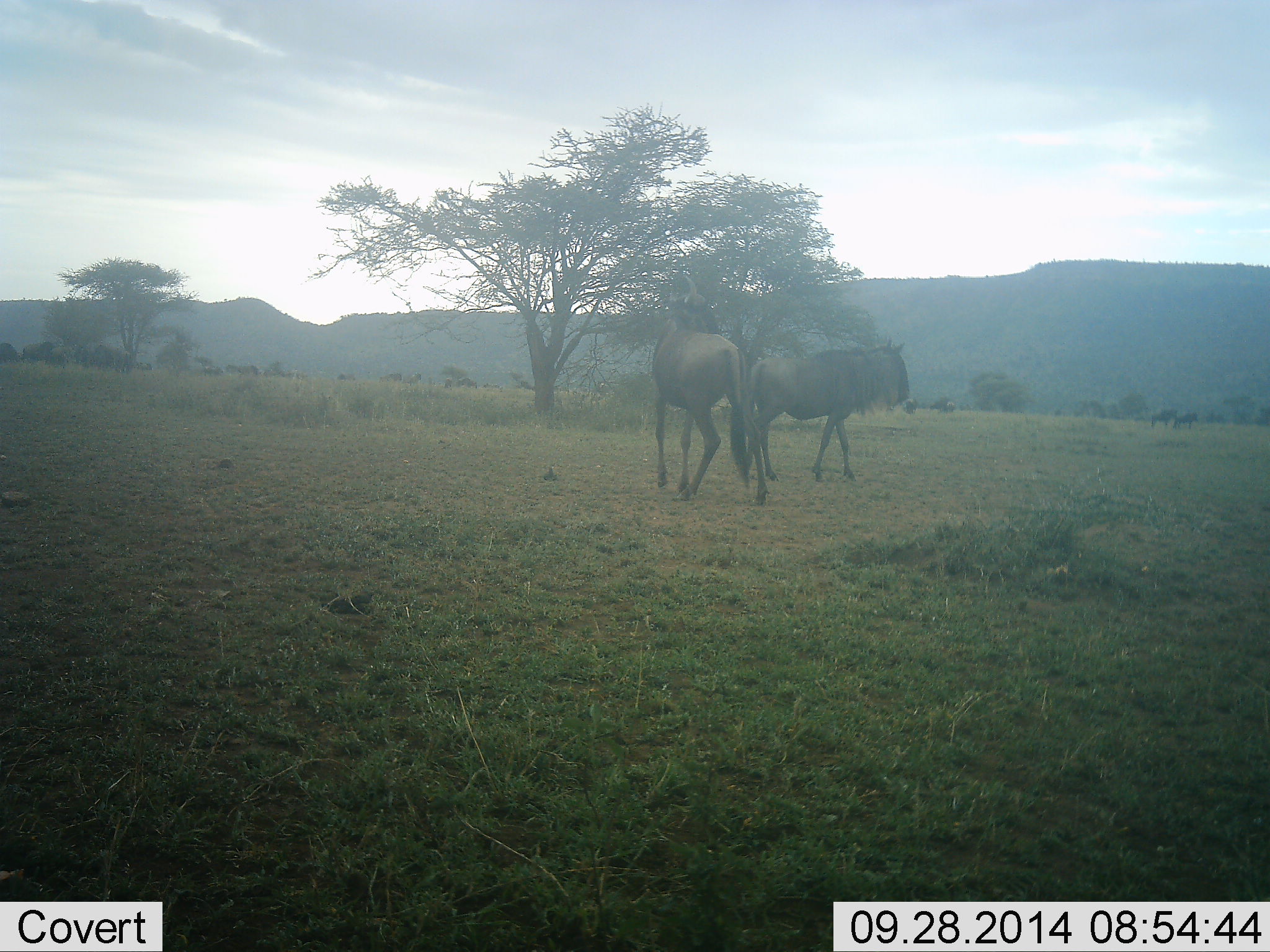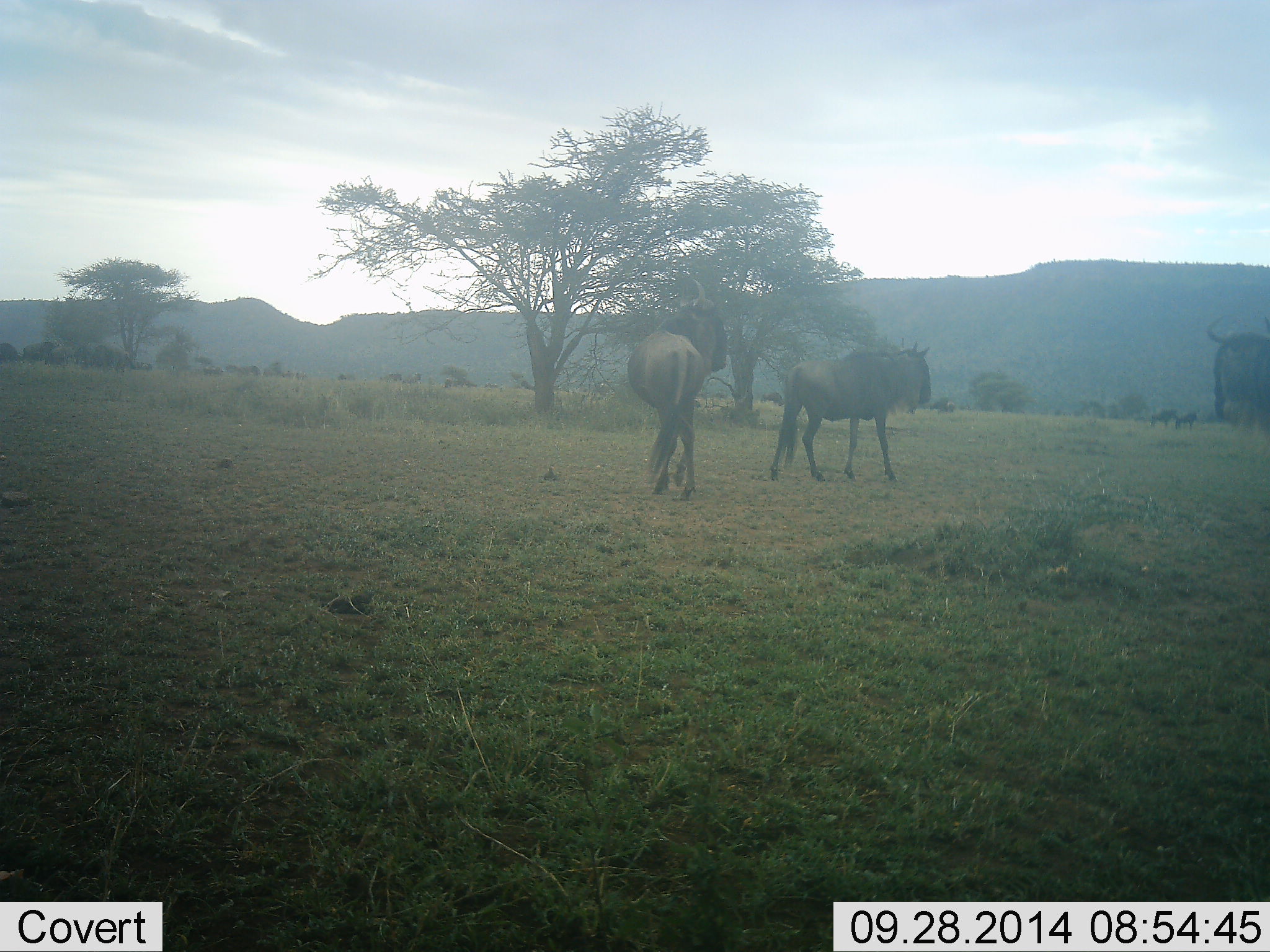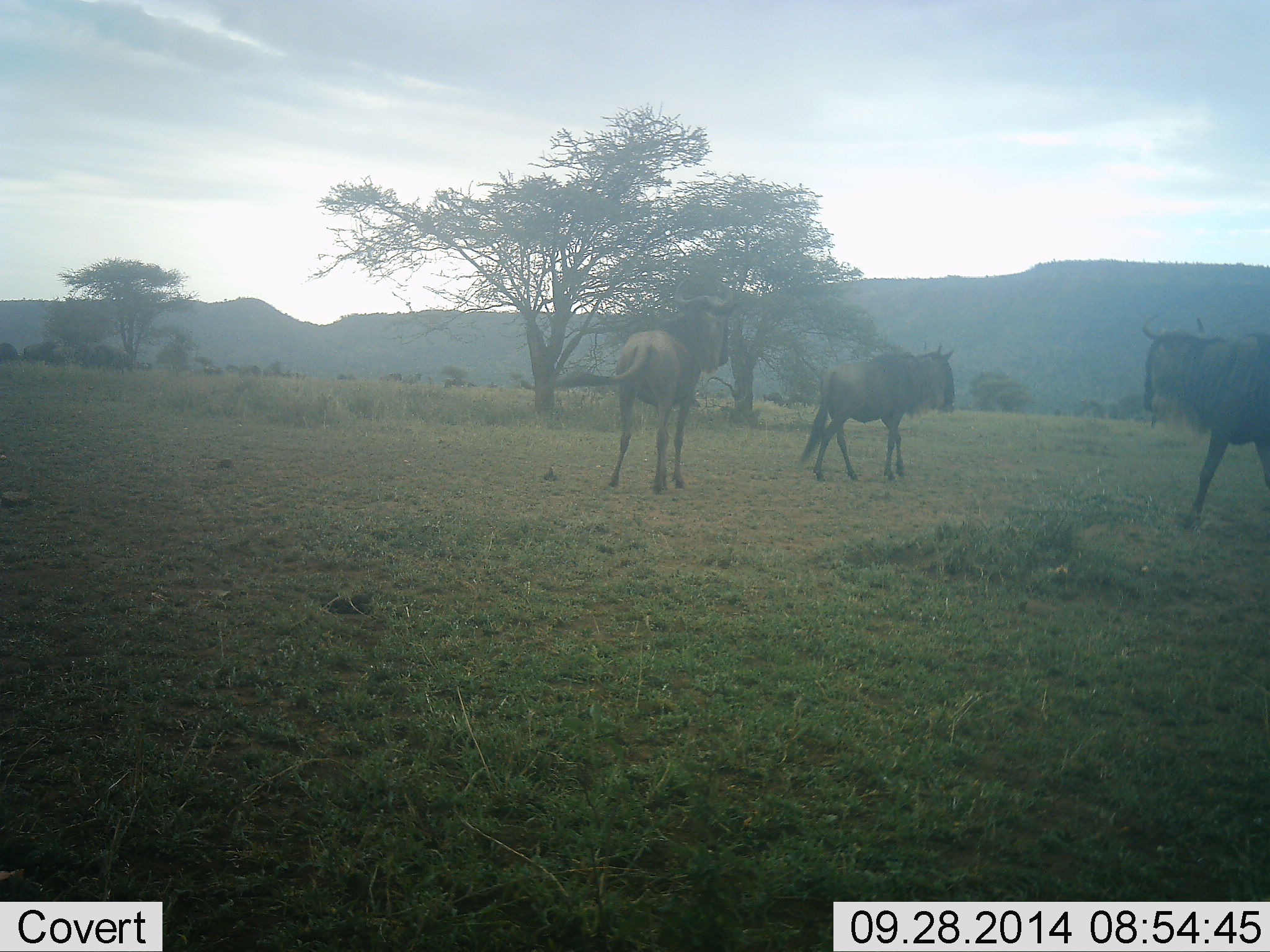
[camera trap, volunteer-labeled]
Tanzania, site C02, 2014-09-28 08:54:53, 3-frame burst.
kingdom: Animalia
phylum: Chordata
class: Mammalia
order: Artiodactyla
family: Bovidae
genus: Connochaetes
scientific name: Connochaetes taurinus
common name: blue wildebeest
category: wildebeest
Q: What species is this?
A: Wildebeest (blue wildebeest) (Connochaetes taurinus).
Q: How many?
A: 3.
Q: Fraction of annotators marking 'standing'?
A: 50%.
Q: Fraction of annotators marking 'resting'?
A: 0%.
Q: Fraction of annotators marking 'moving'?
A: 90%.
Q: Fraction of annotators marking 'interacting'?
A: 0%.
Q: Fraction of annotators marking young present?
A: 0%.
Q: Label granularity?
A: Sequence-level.